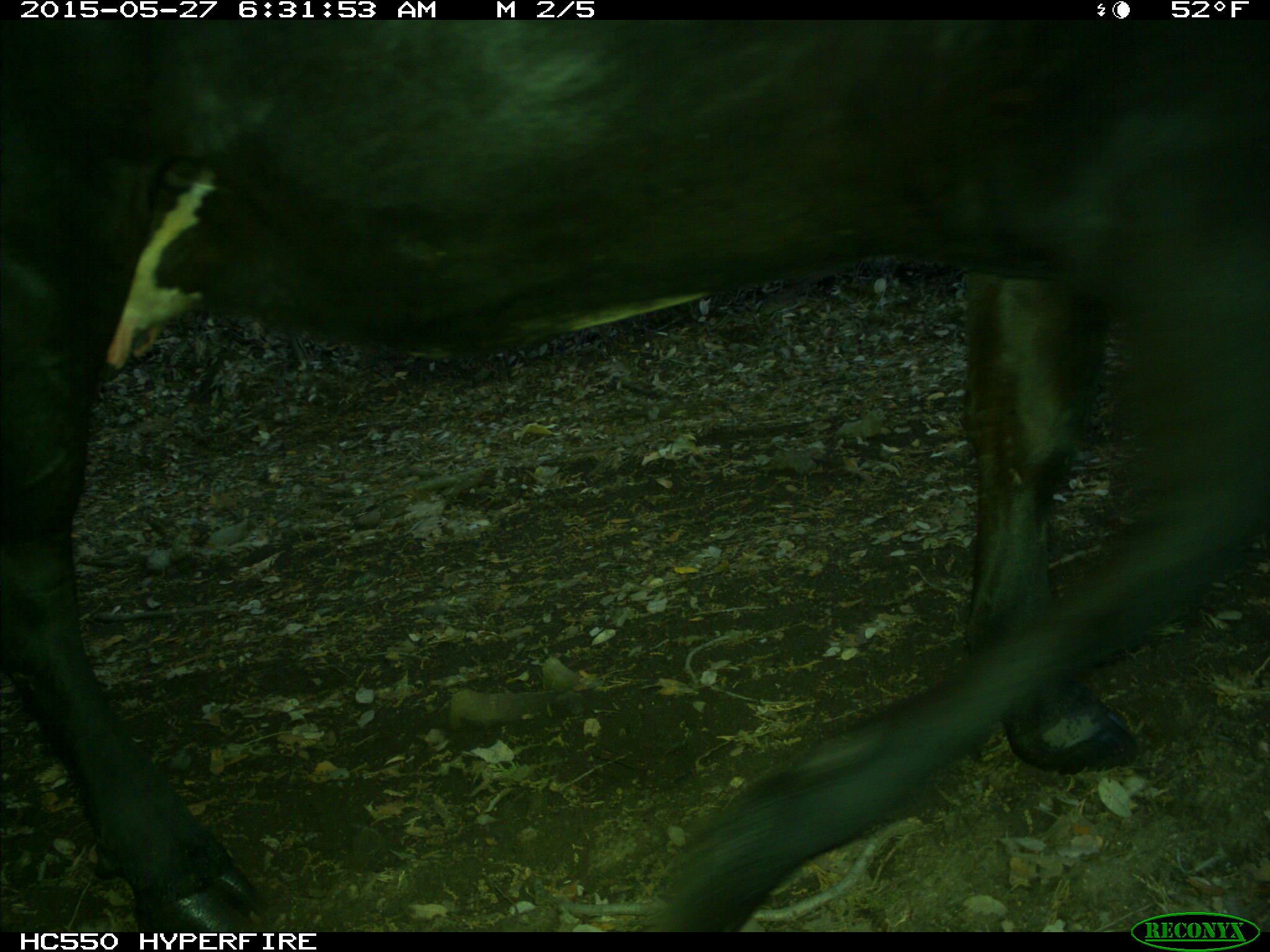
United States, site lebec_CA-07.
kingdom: Animalia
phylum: Chordata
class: Mammalia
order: Artiodactyla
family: Bovidae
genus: Bos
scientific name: Bos taurus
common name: domestic cow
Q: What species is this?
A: Bos taurus (domestic cow).